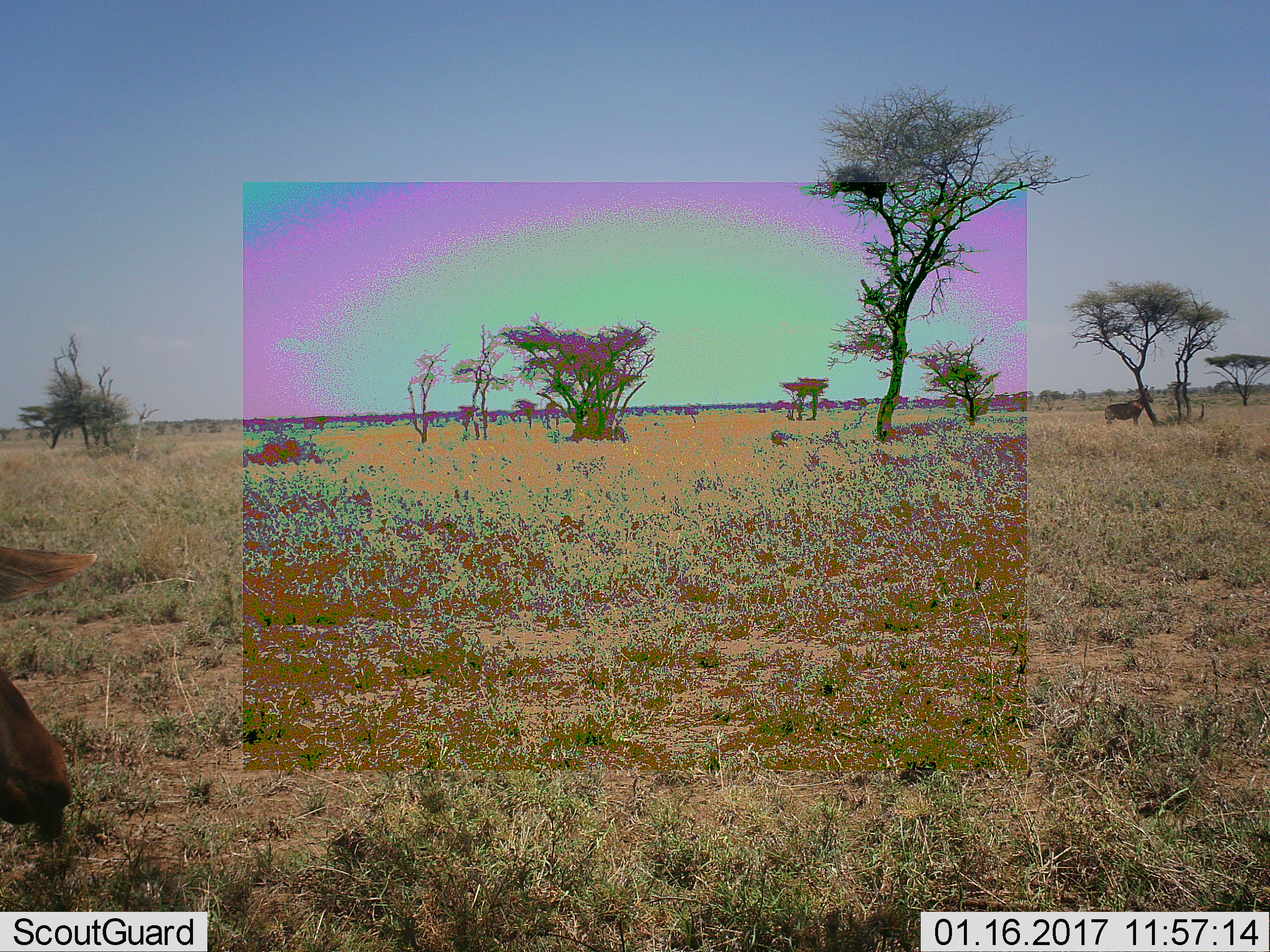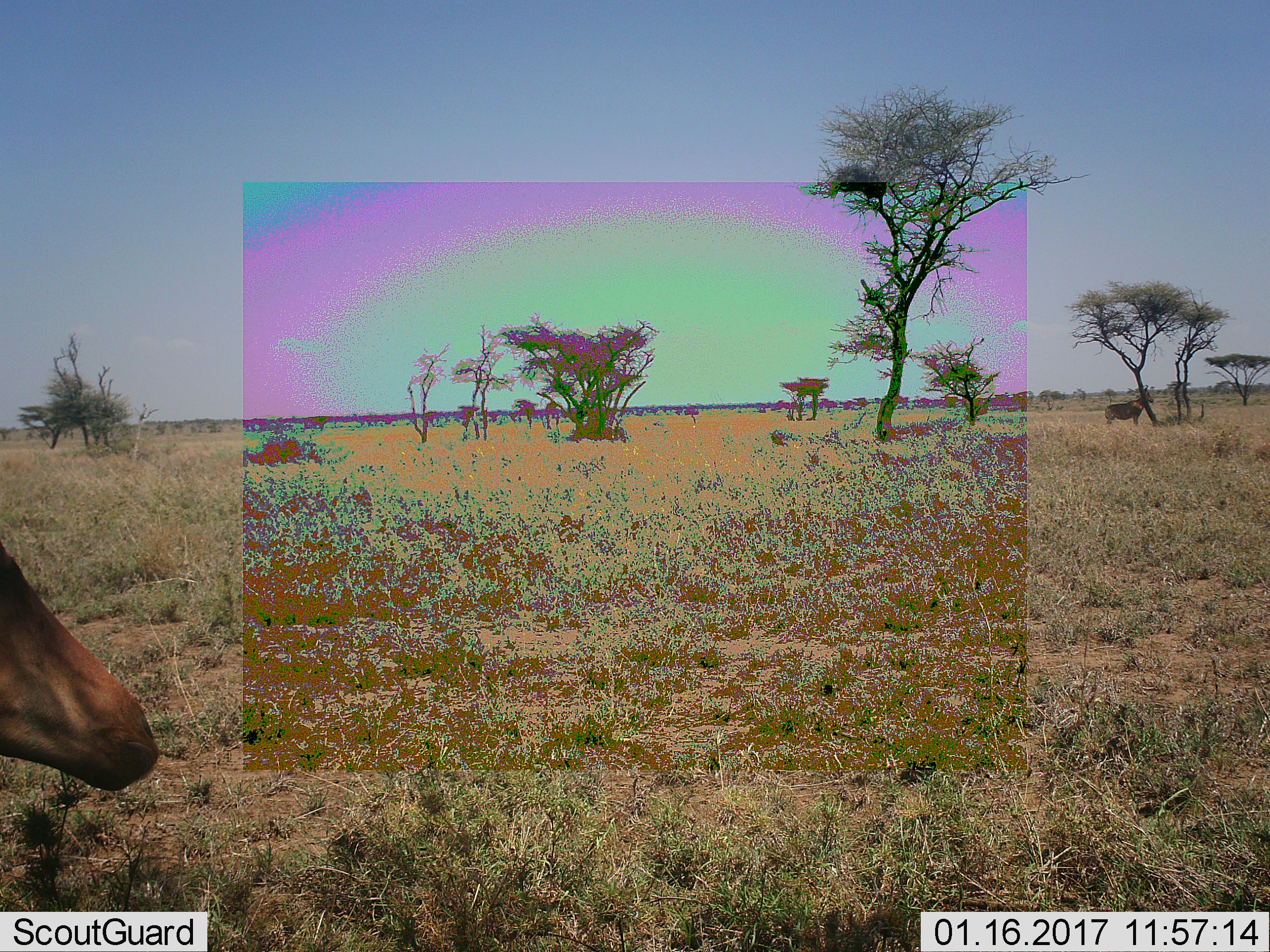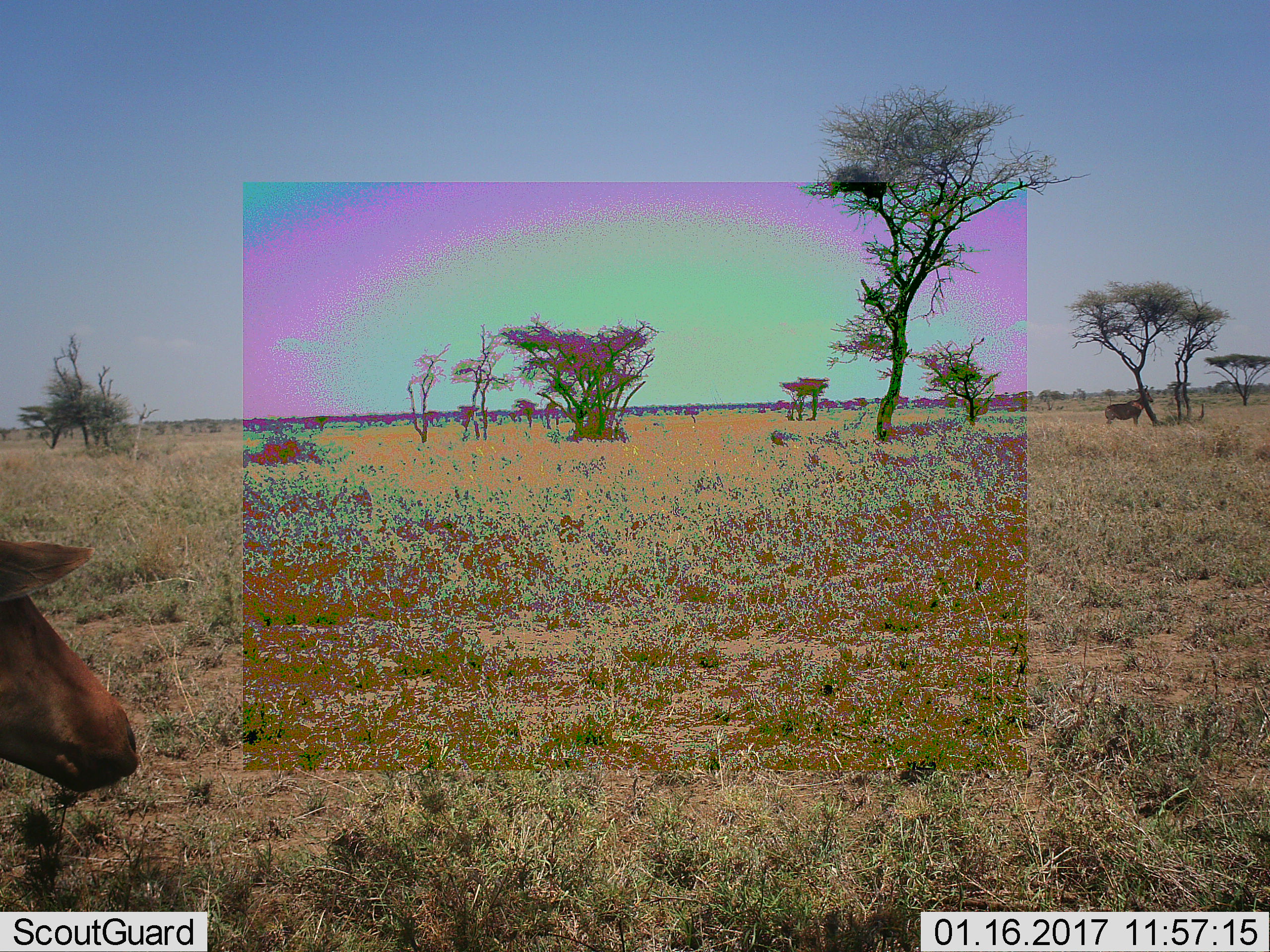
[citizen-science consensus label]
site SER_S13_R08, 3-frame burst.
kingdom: Animalia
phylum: Chordata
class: Mammalia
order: Artiodactyla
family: Bovidae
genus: Alcelaphus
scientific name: Alcelaphus buselaphus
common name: hartebeest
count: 2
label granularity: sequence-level